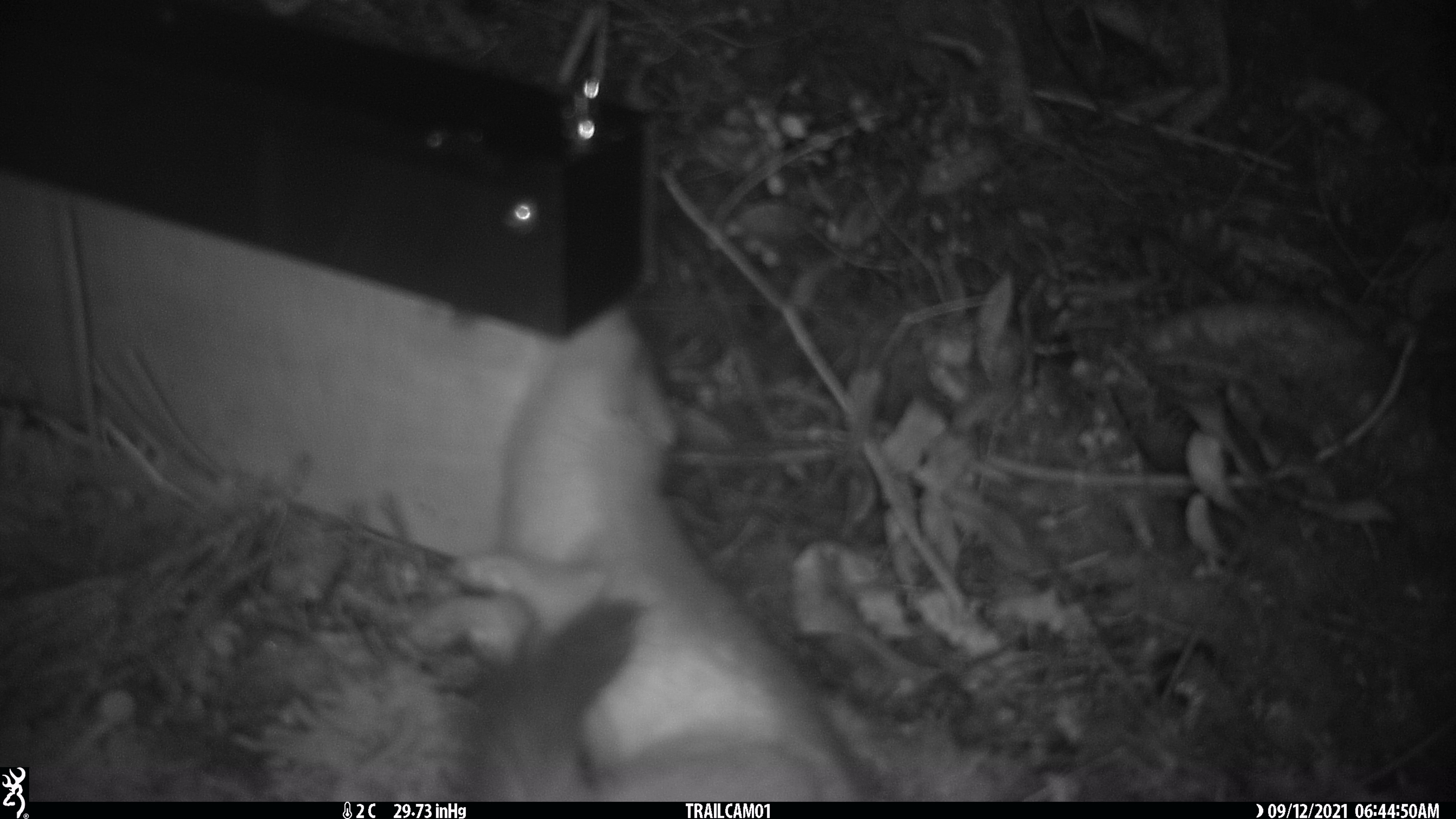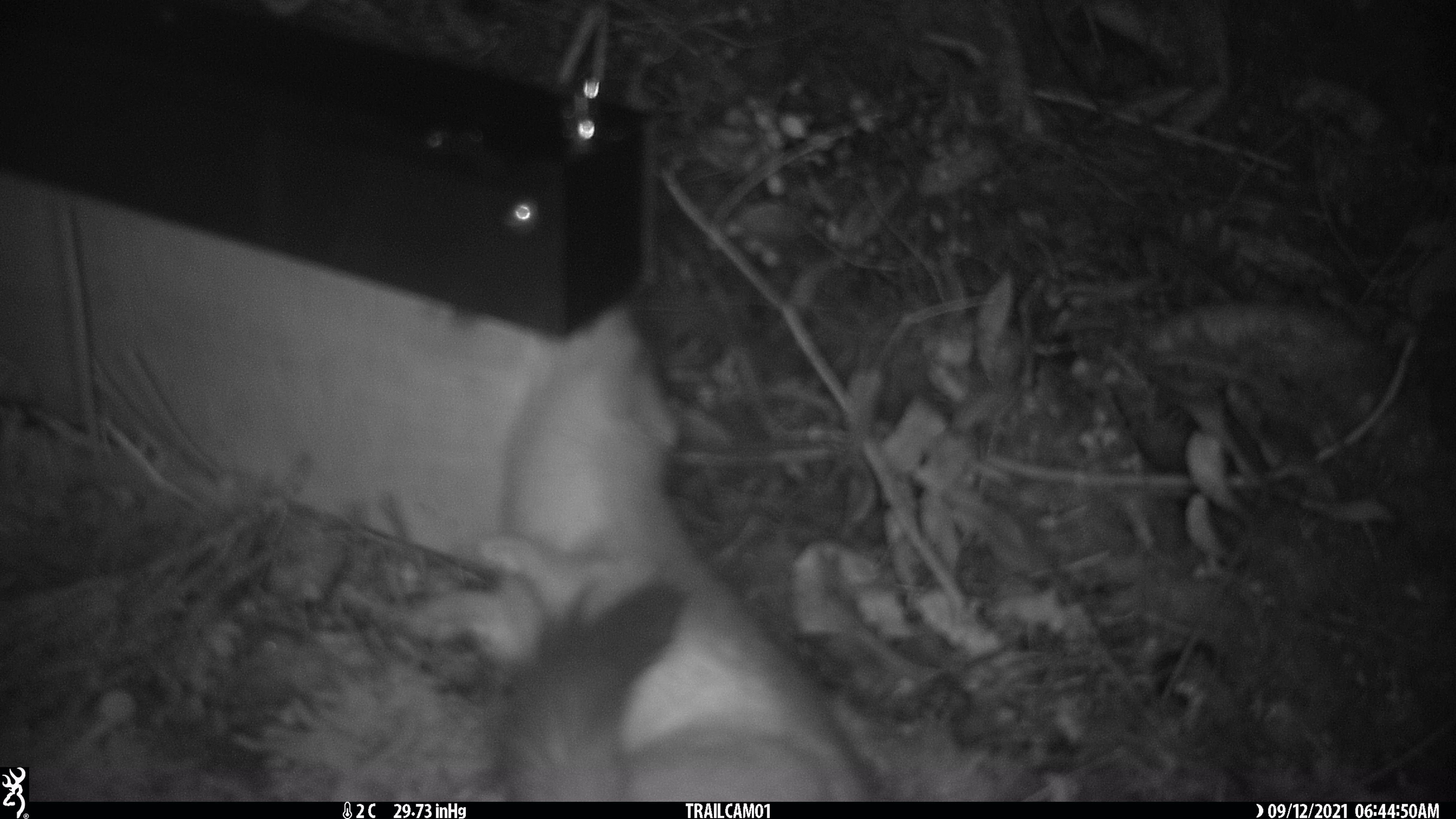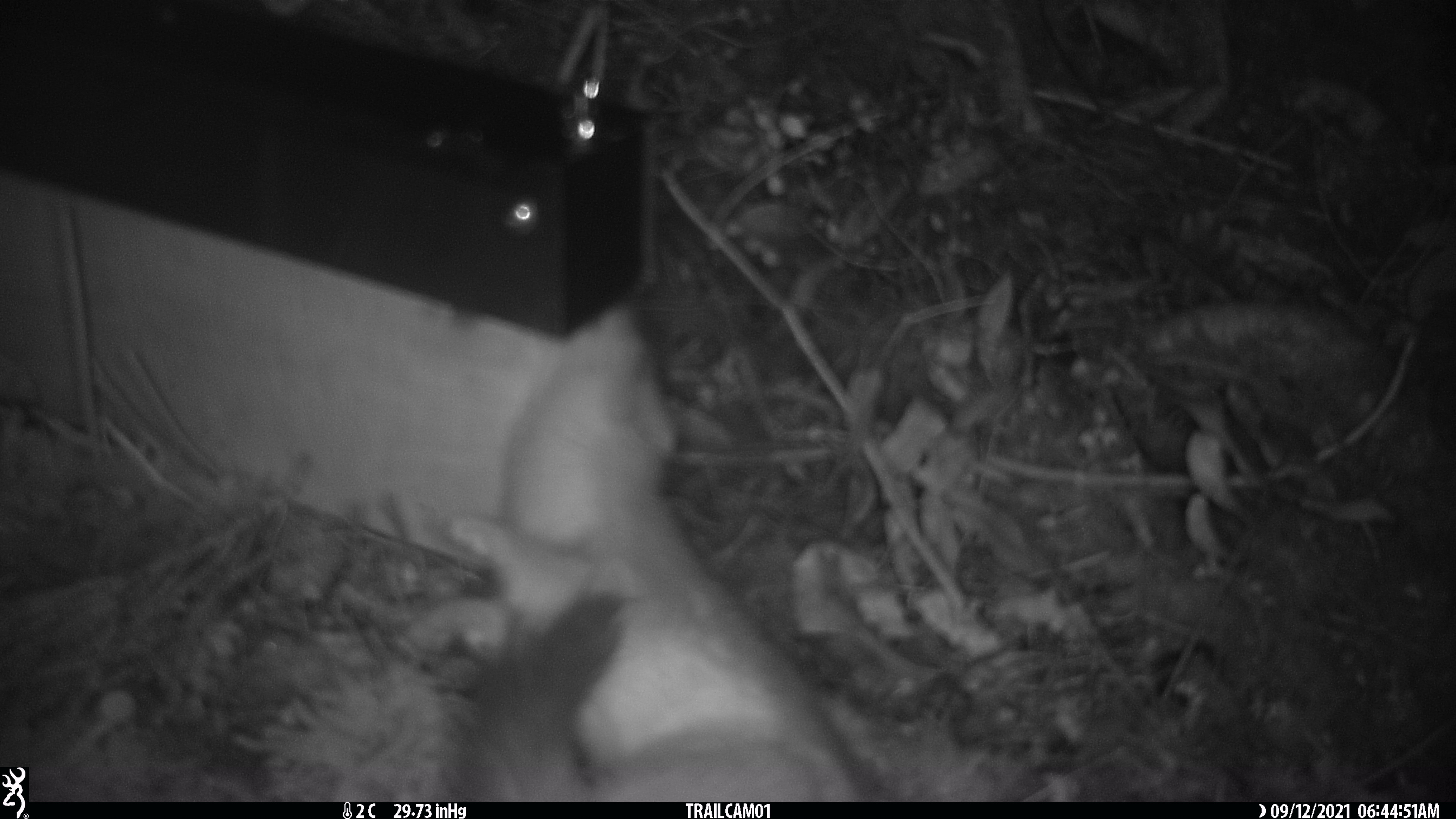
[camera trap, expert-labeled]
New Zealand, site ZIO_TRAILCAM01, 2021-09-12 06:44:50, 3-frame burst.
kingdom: Animalia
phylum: Chordata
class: Mammalia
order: Rodentia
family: Muridae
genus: Rattus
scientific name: Rattus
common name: rat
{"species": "rat (Rattus)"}